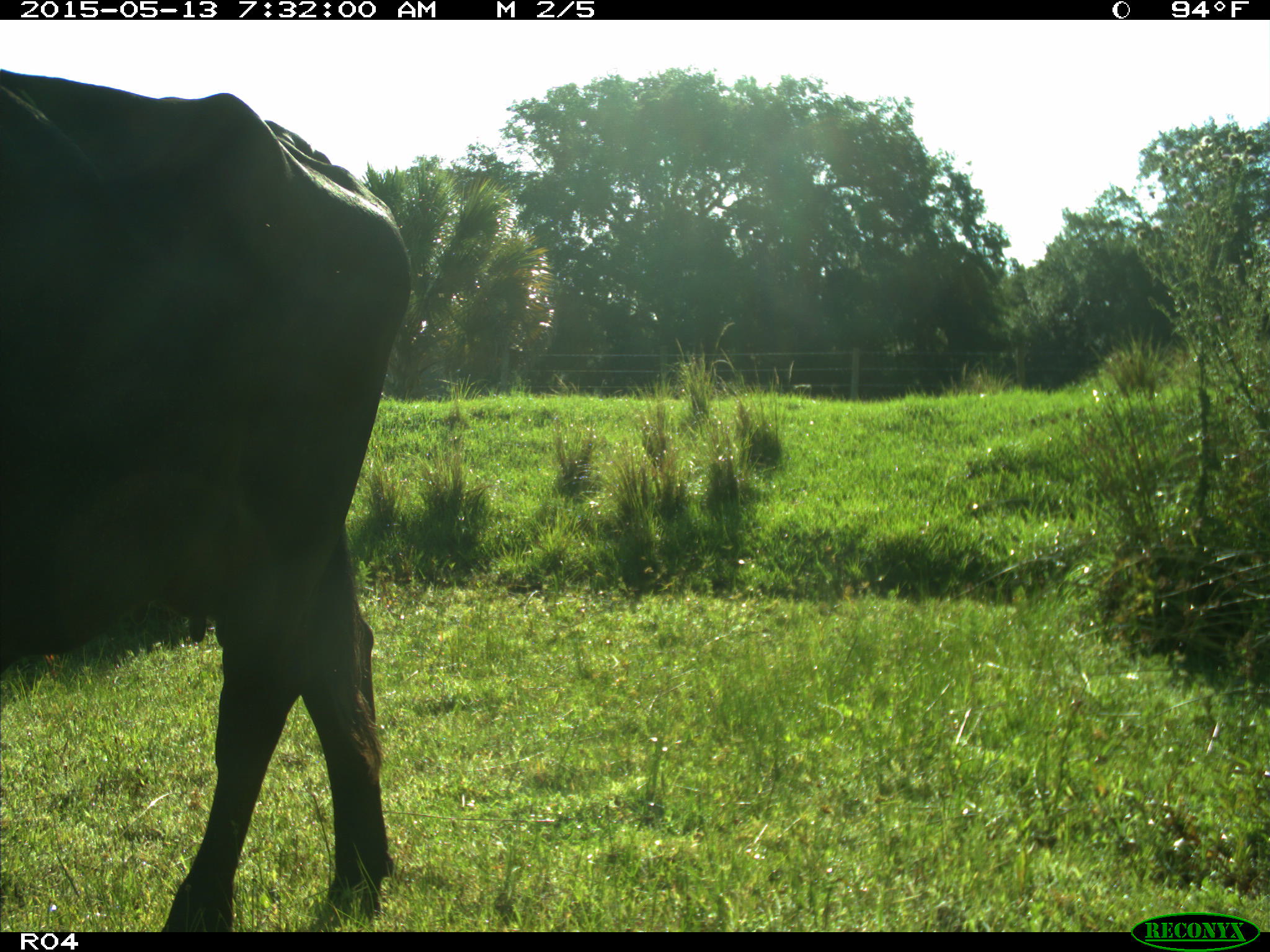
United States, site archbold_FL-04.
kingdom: Animalia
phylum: Chordata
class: Mammalia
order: Artiodactyla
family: Bovidae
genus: Bos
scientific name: Bos taurus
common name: domestic cow